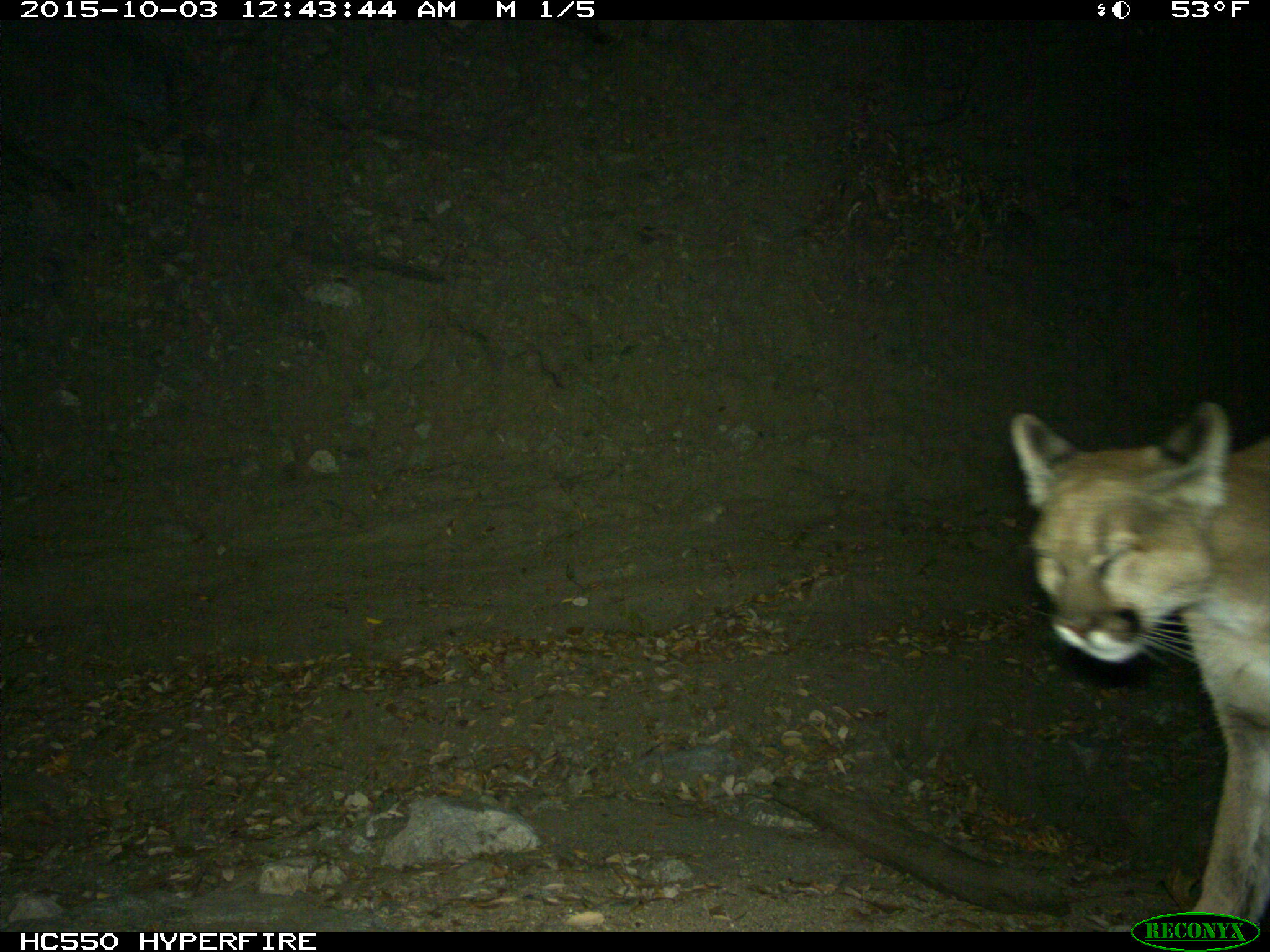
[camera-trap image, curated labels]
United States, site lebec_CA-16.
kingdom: Animalia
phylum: Chordata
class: Mammalia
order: Carnivora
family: Felidae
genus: Puma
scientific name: Puma concolor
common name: mountain lion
Puma concolor (mountain lion).